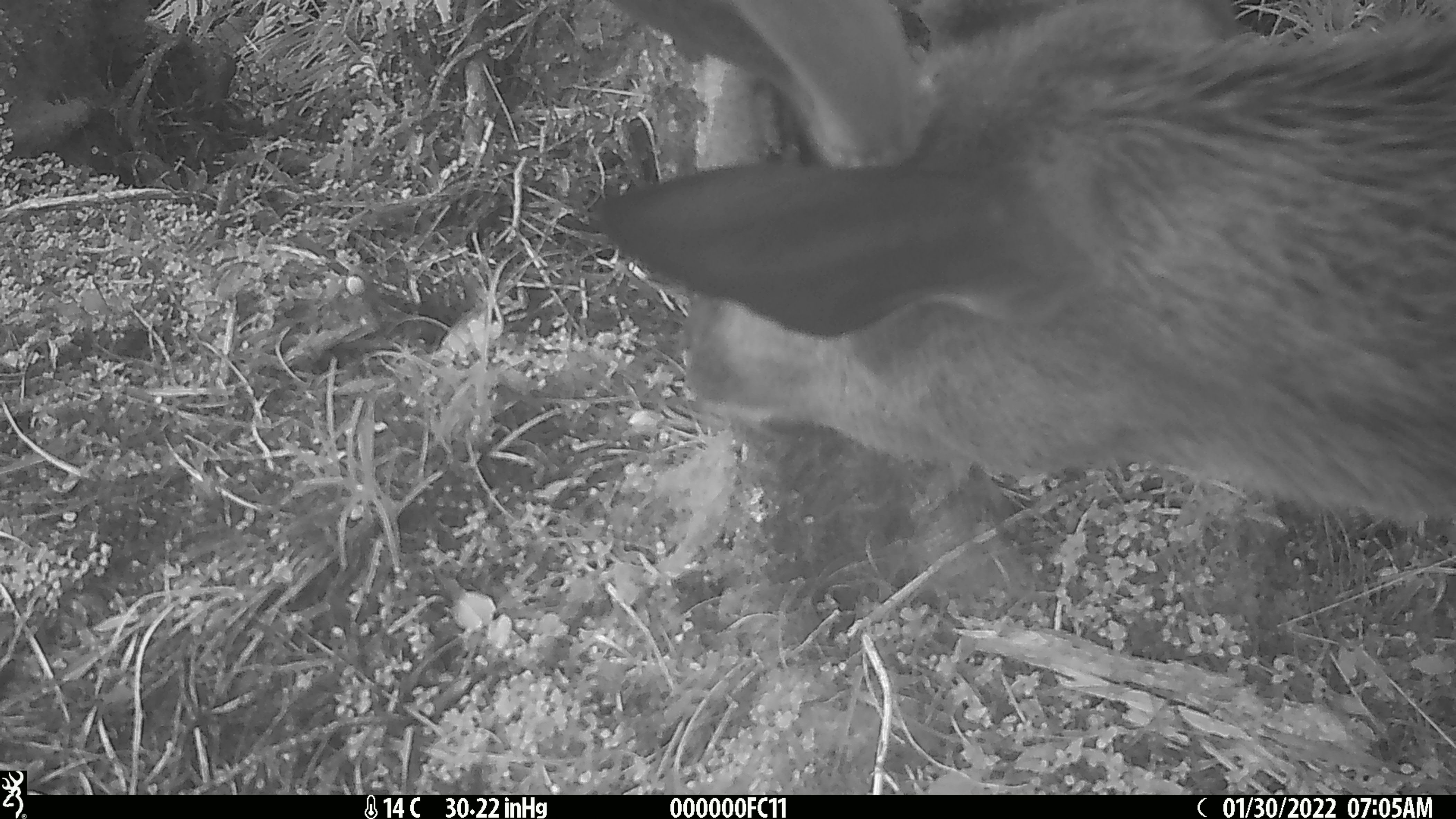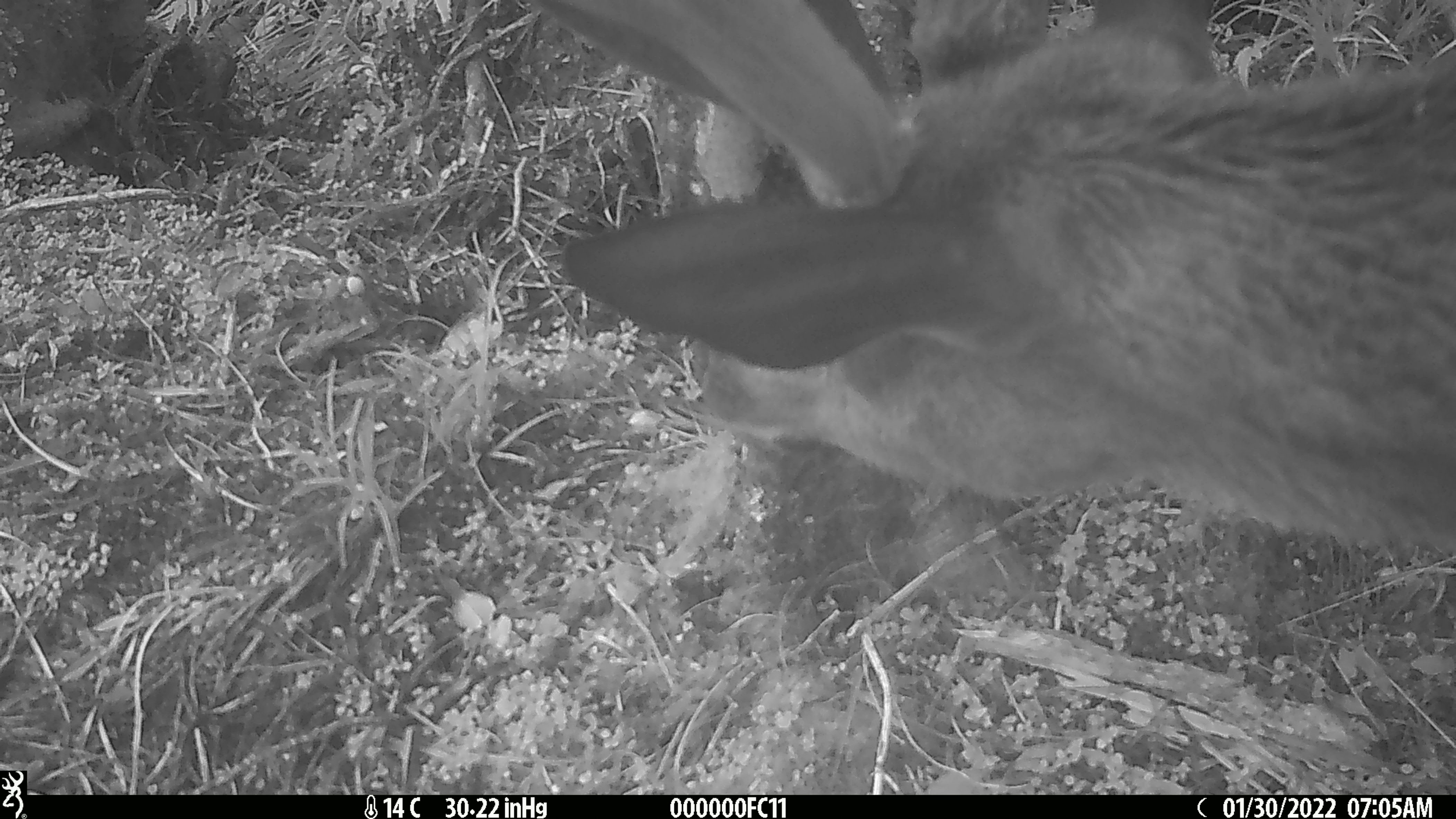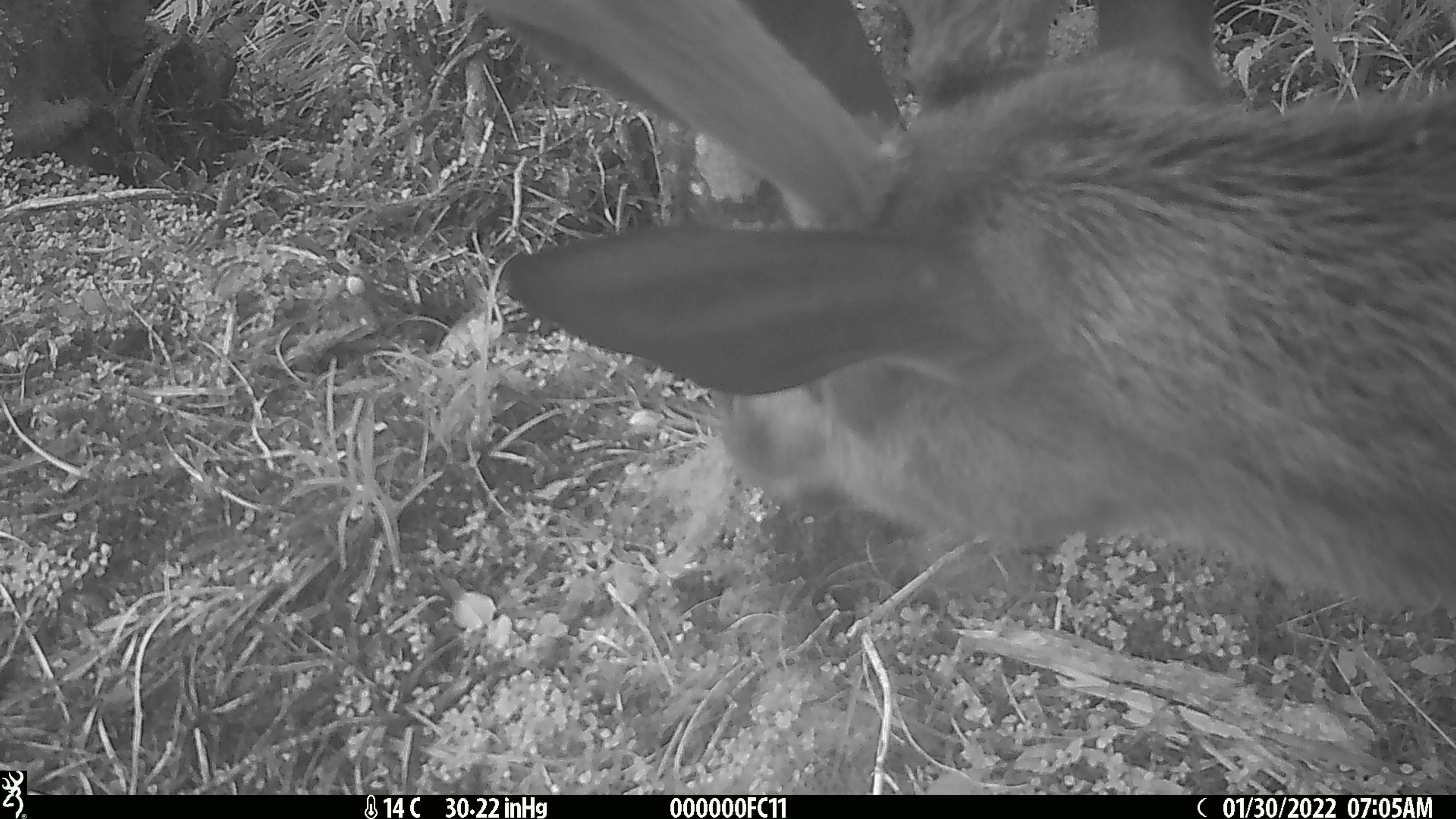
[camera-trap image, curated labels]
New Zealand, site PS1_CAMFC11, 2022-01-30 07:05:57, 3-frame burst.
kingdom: Animalia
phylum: Chordata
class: Mammalia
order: Artiodactyla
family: Cervidae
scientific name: Cervidae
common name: deer